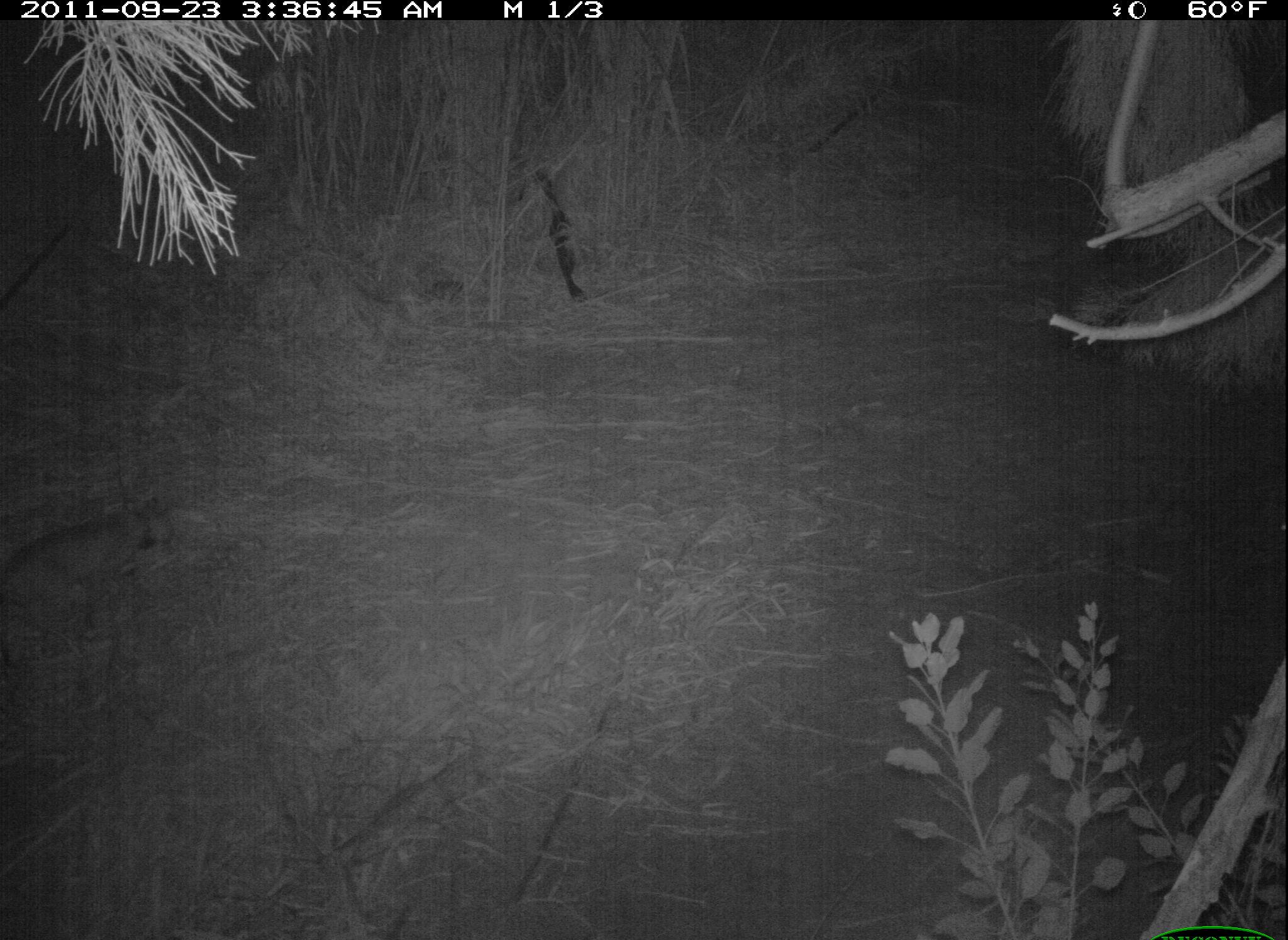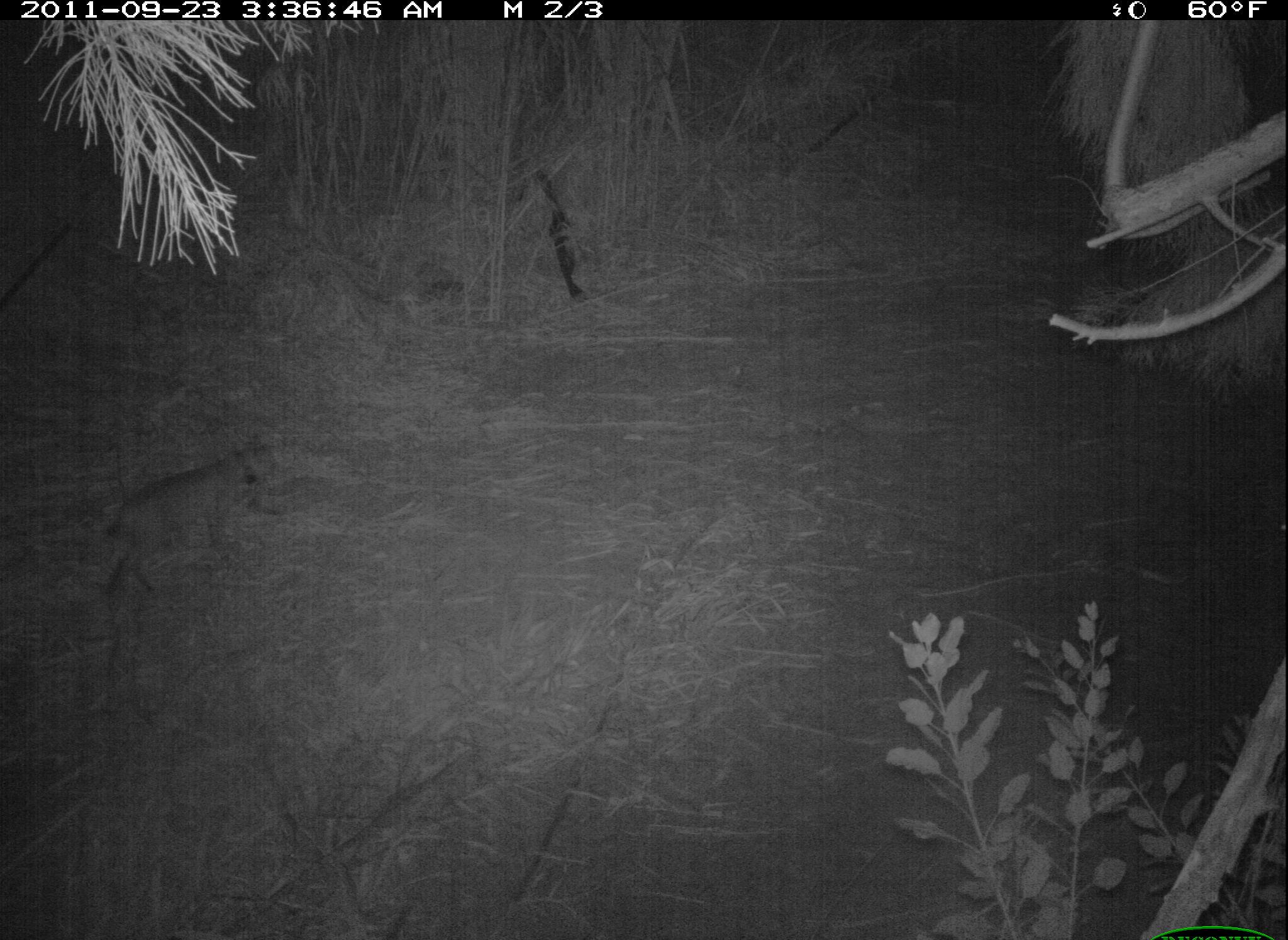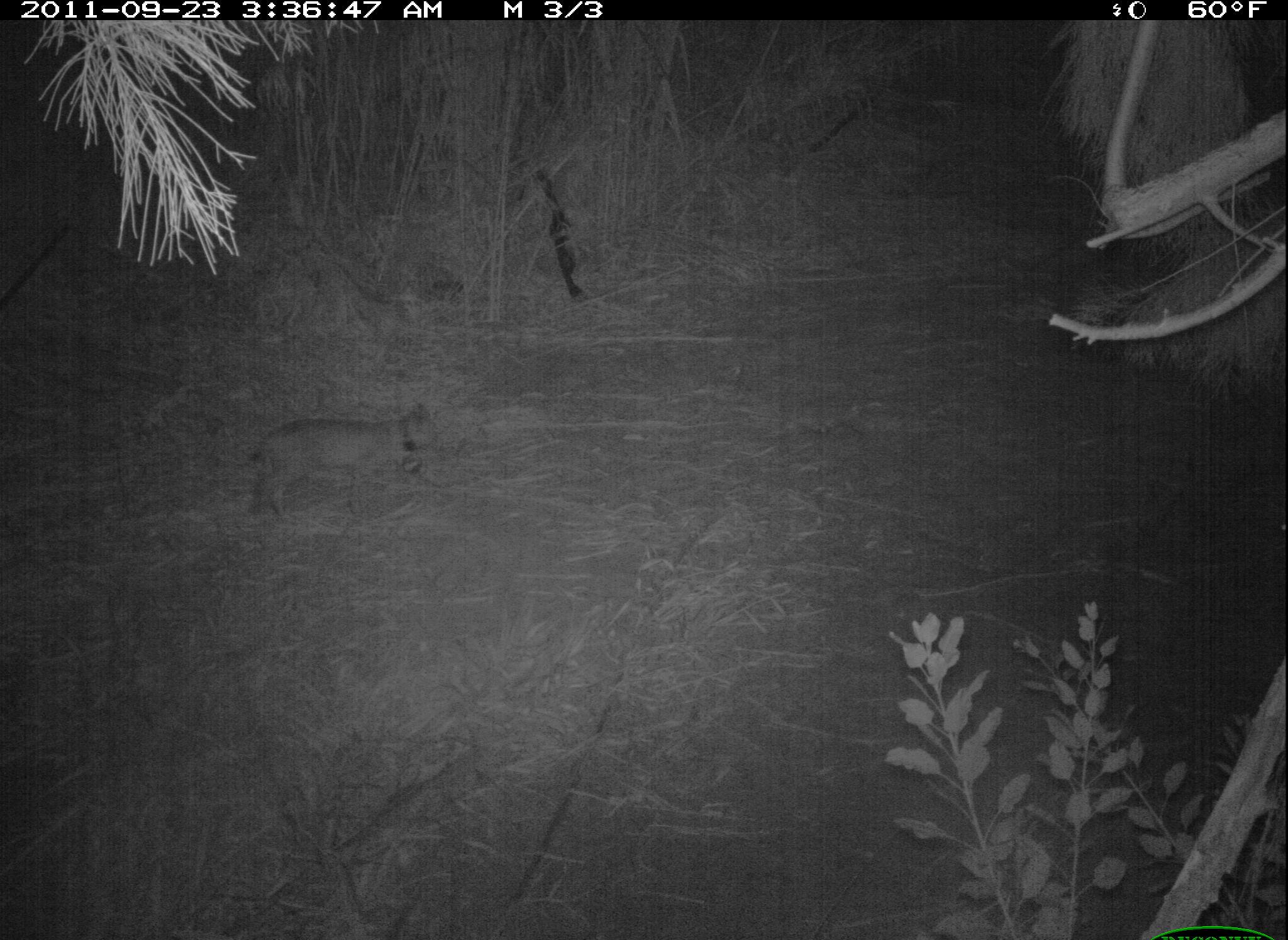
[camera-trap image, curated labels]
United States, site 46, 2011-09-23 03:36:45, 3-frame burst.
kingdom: Animalia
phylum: Chordata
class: Mammalia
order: Carnivora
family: Felidae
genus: Lynx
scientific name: Lynx rufus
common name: bobcat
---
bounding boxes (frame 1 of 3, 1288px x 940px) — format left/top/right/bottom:
bobcat: 0/490/188/643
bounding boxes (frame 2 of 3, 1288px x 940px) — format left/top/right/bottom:
bobcat: 90/440/299/610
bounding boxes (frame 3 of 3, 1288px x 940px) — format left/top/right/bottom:
bobcat: 237/399/449/533